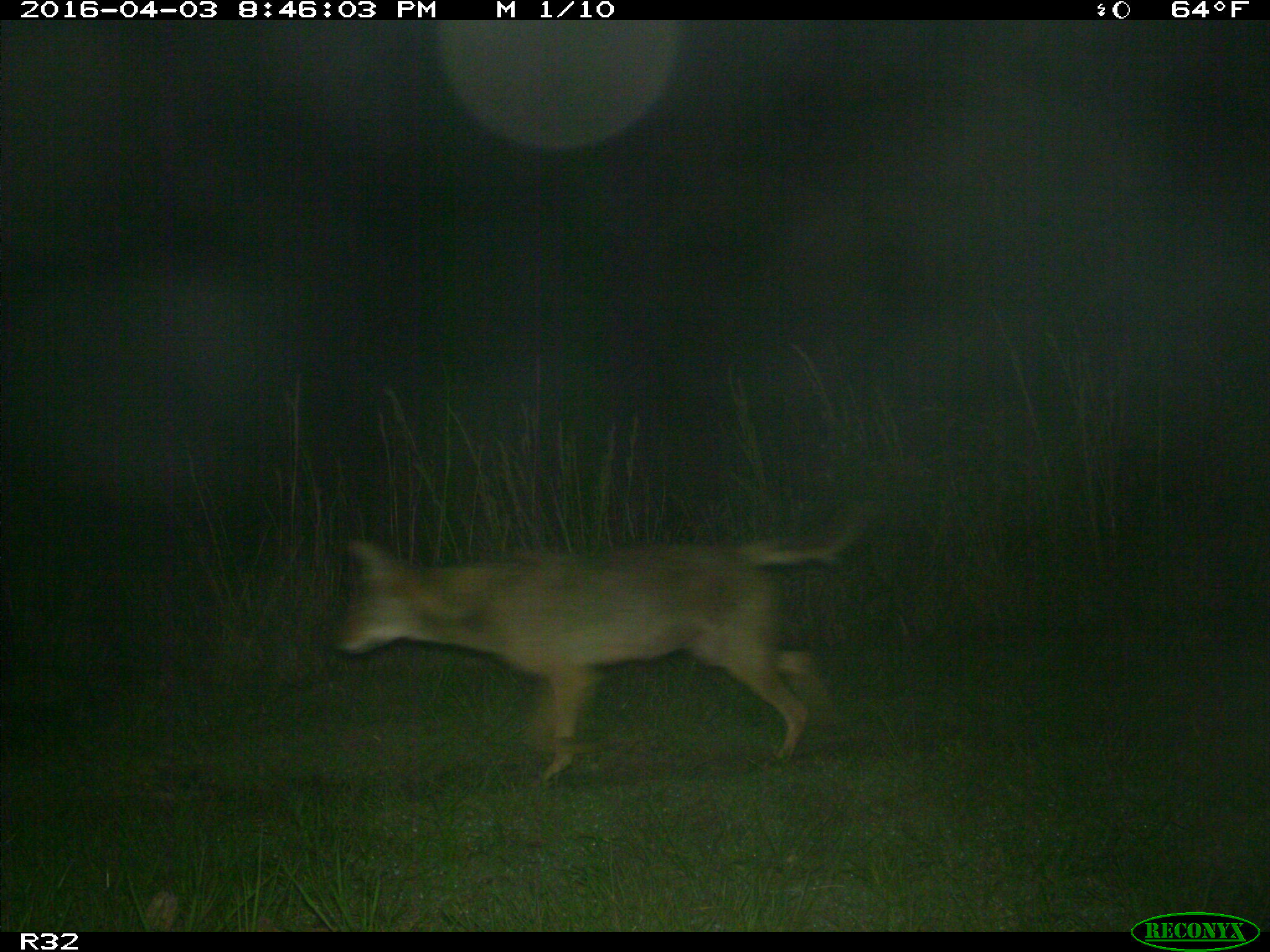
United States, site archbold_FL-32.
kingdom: Animalia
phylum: Chordata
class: Mammalia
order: Carnivora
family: Canidae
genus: Canis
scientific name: Canis latrans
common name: coyote